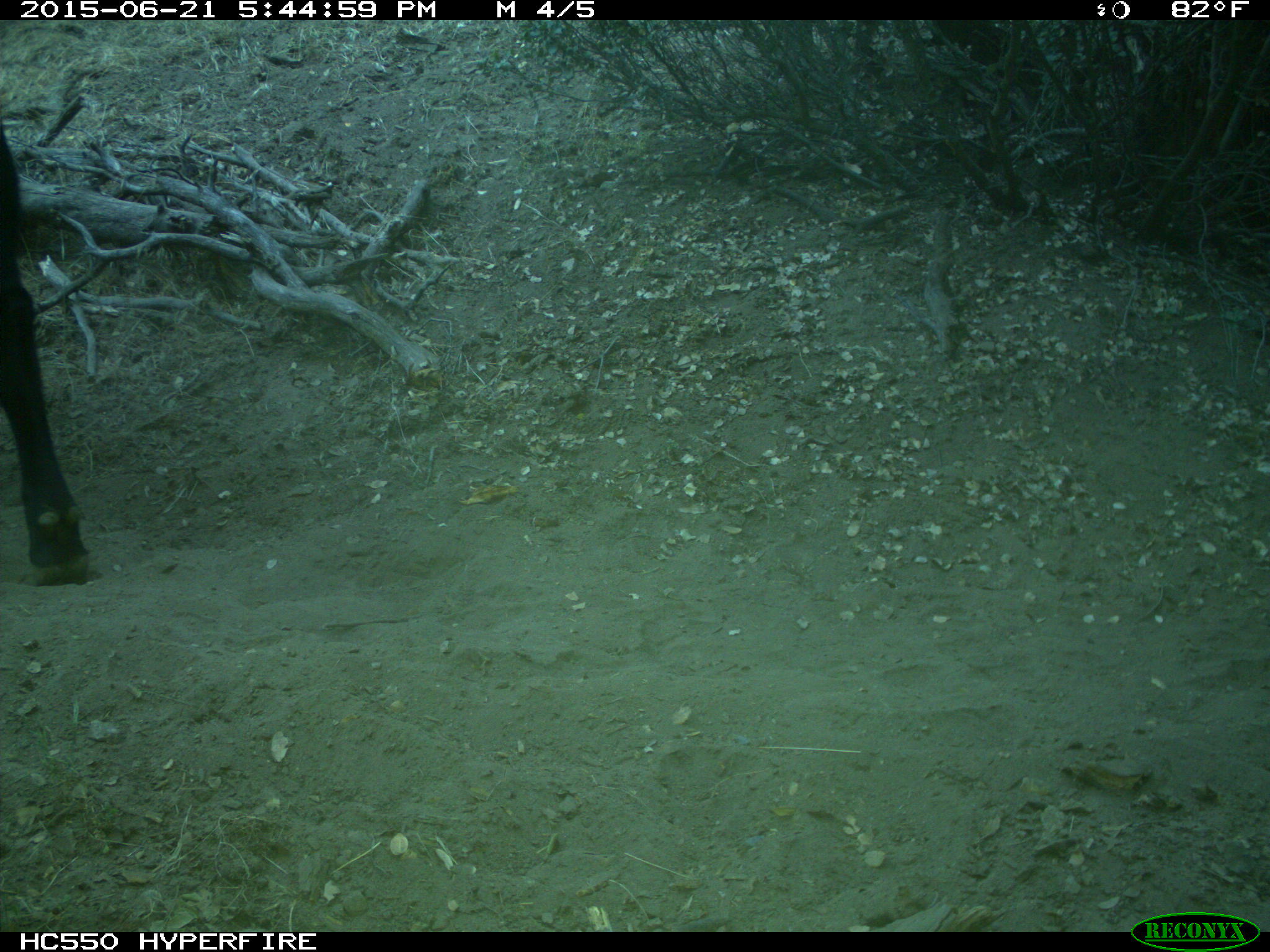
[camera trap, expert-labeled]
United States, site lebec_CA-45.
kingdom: Animalia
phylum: Chordata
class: Mammalia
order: Artiodactyla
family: Bovidae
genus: Bos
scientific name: Bos taurus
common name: domestic cow